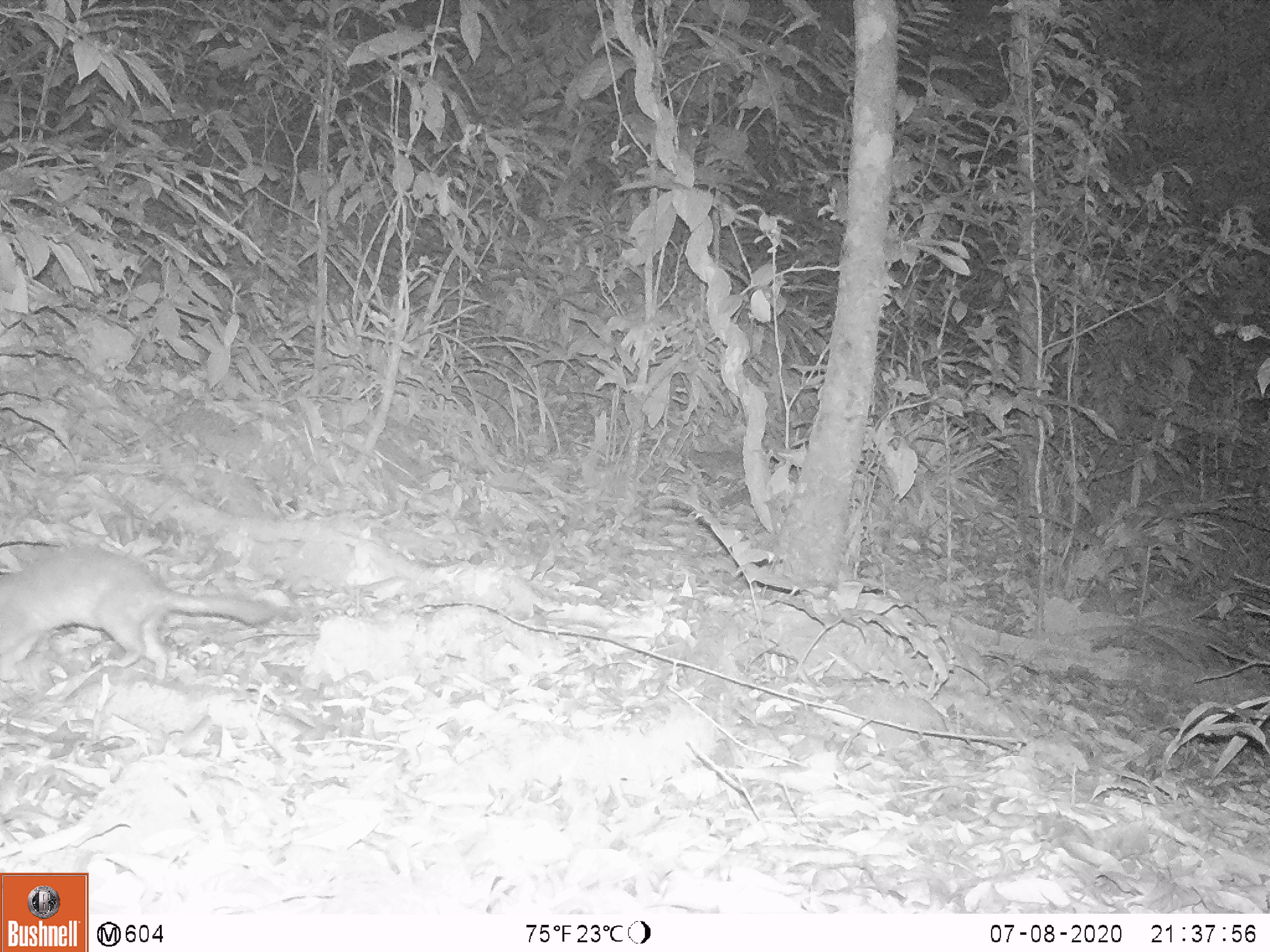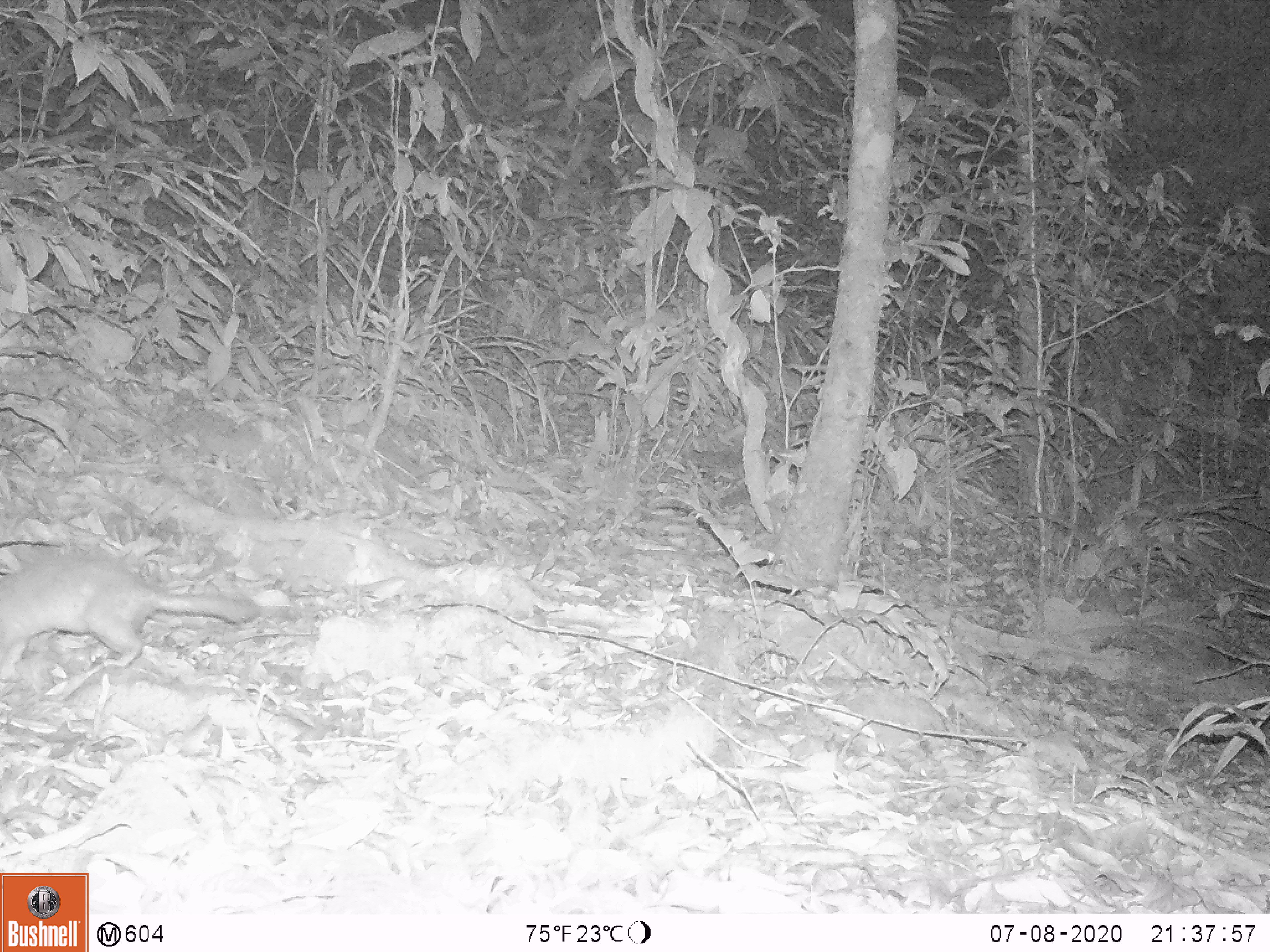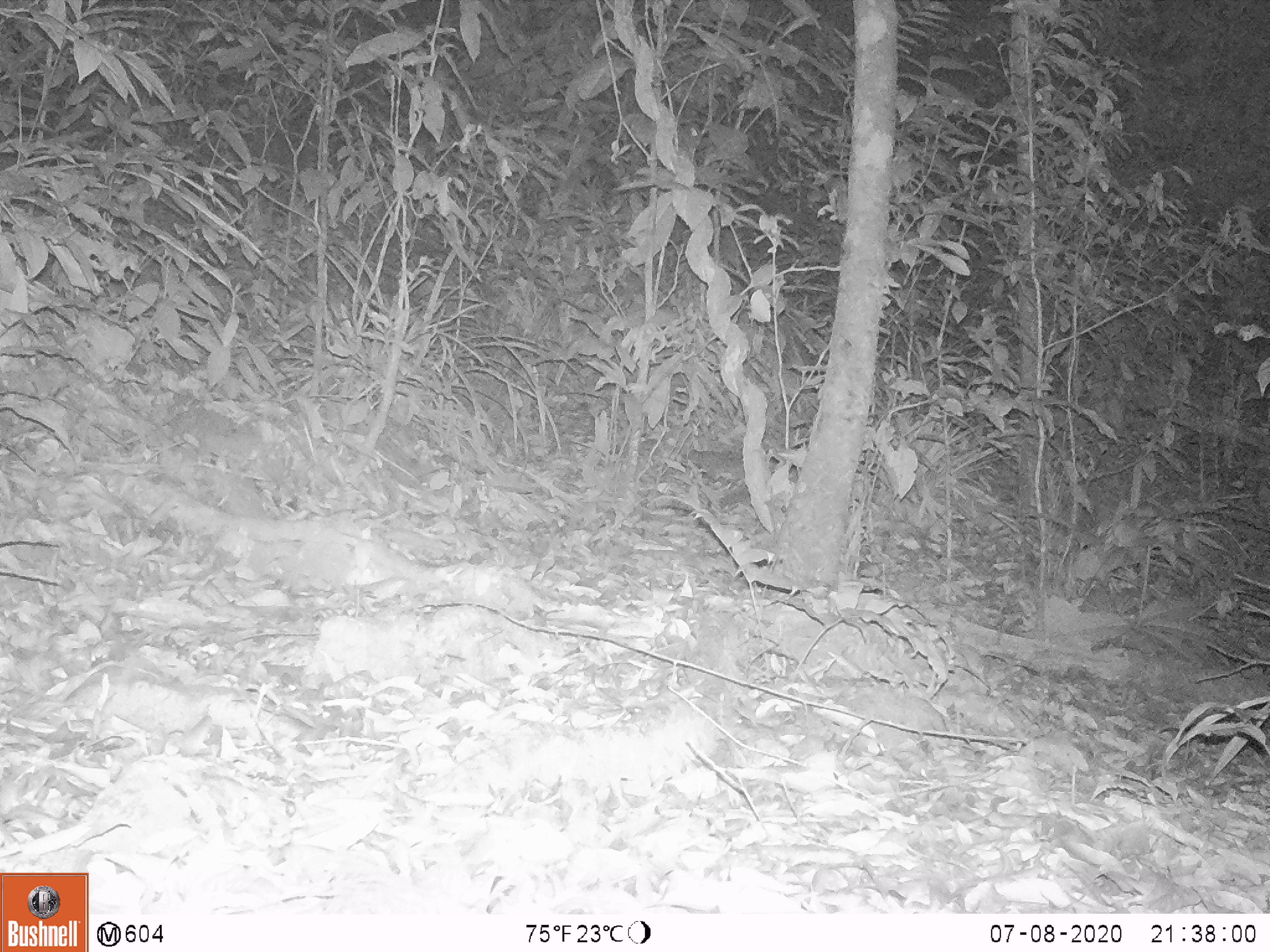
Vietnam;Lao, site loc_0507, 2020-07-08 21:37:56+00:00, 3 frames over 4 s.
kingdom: Animalia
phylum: Chordata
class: Mammalia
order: Carnivora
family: Mustelidae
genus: Melogale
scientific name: Melogale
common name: ferret badger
Ferret badger (Melogale). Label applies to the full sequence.